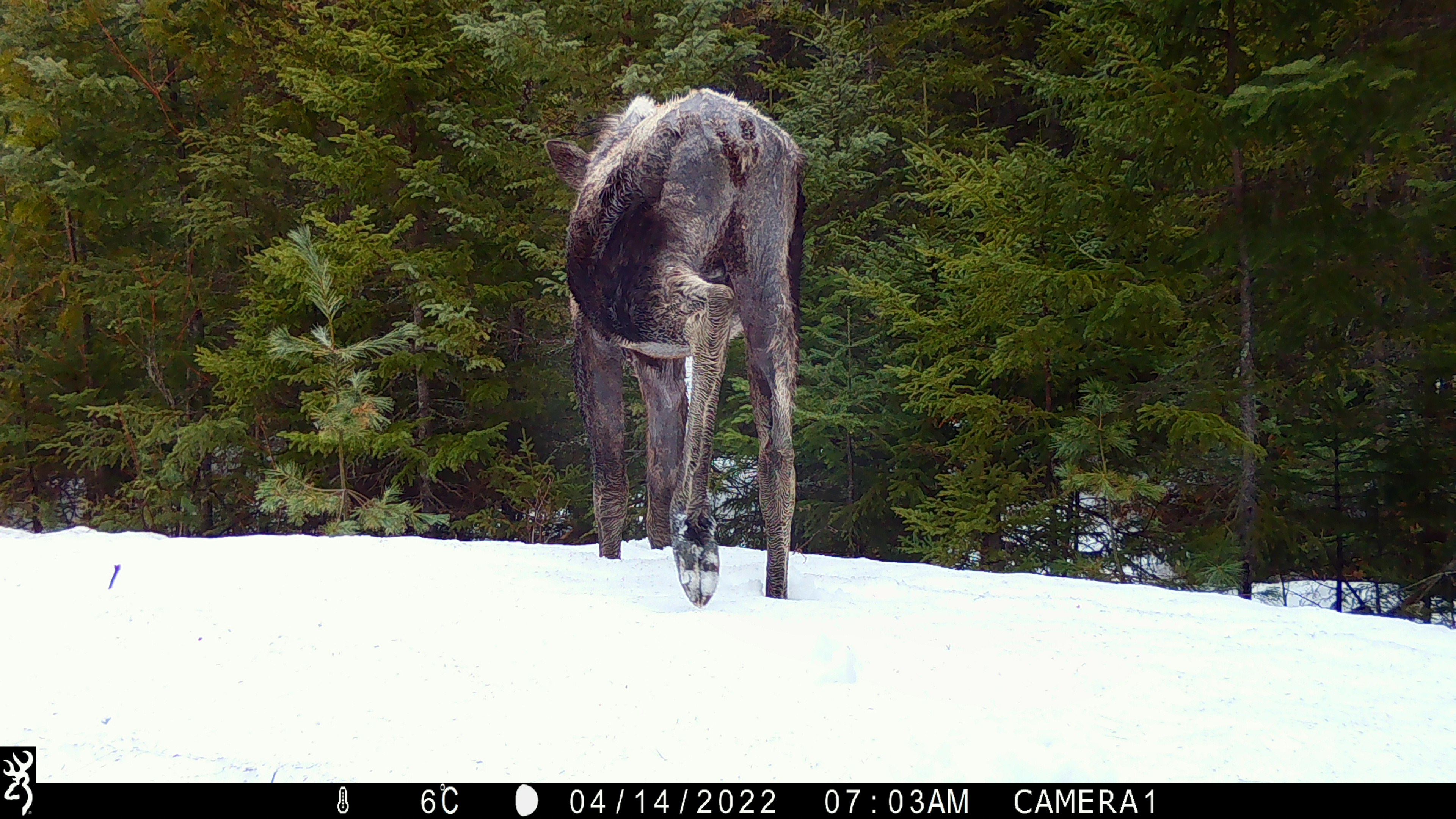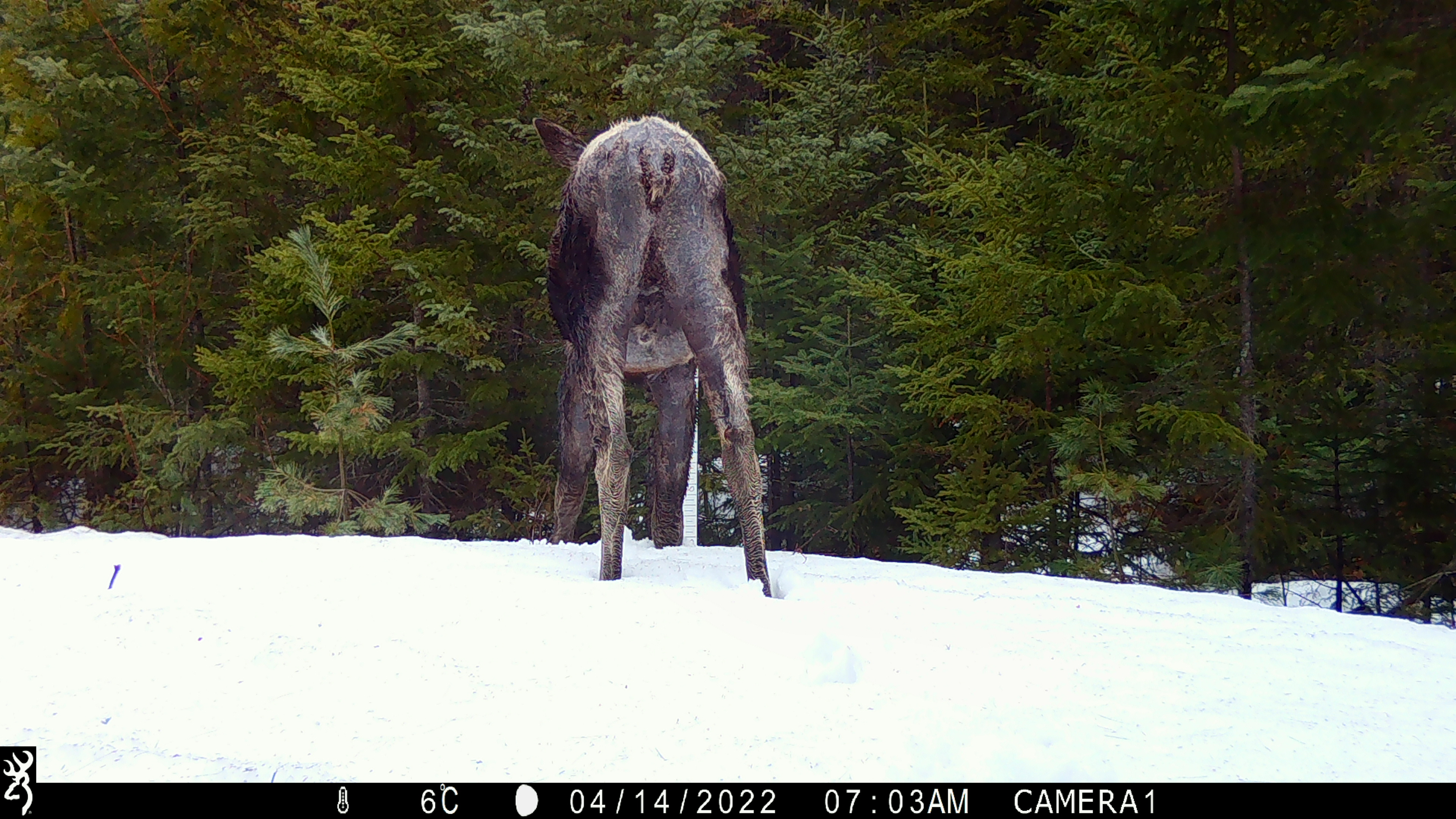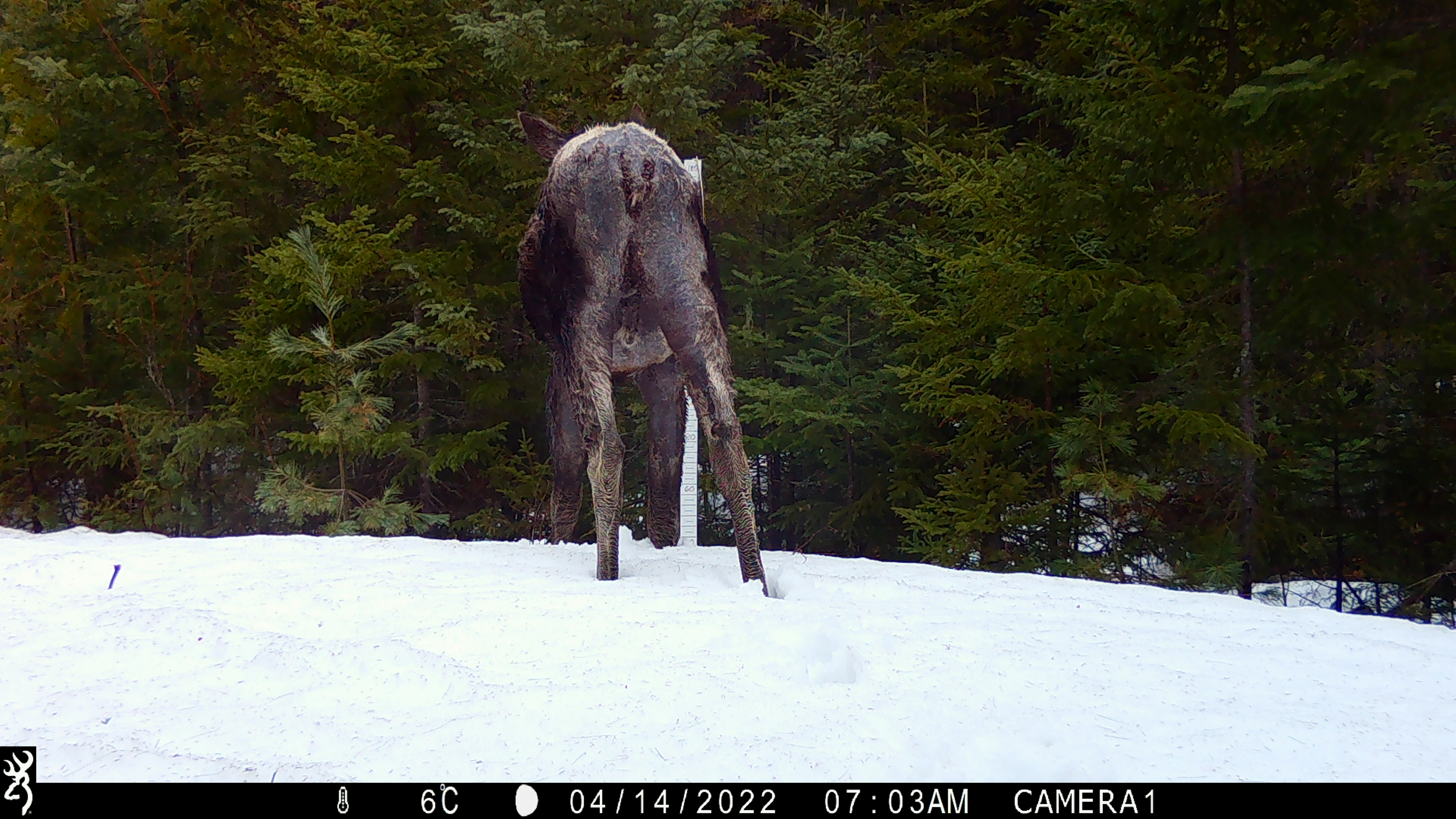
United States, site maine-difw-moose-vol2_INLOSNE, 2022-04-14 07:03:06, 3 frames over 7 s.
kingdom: Animalia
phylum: Chordata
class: Mammalia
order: Artiodactyla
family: Cervidae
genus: Alces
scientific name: Alces alces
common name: moose